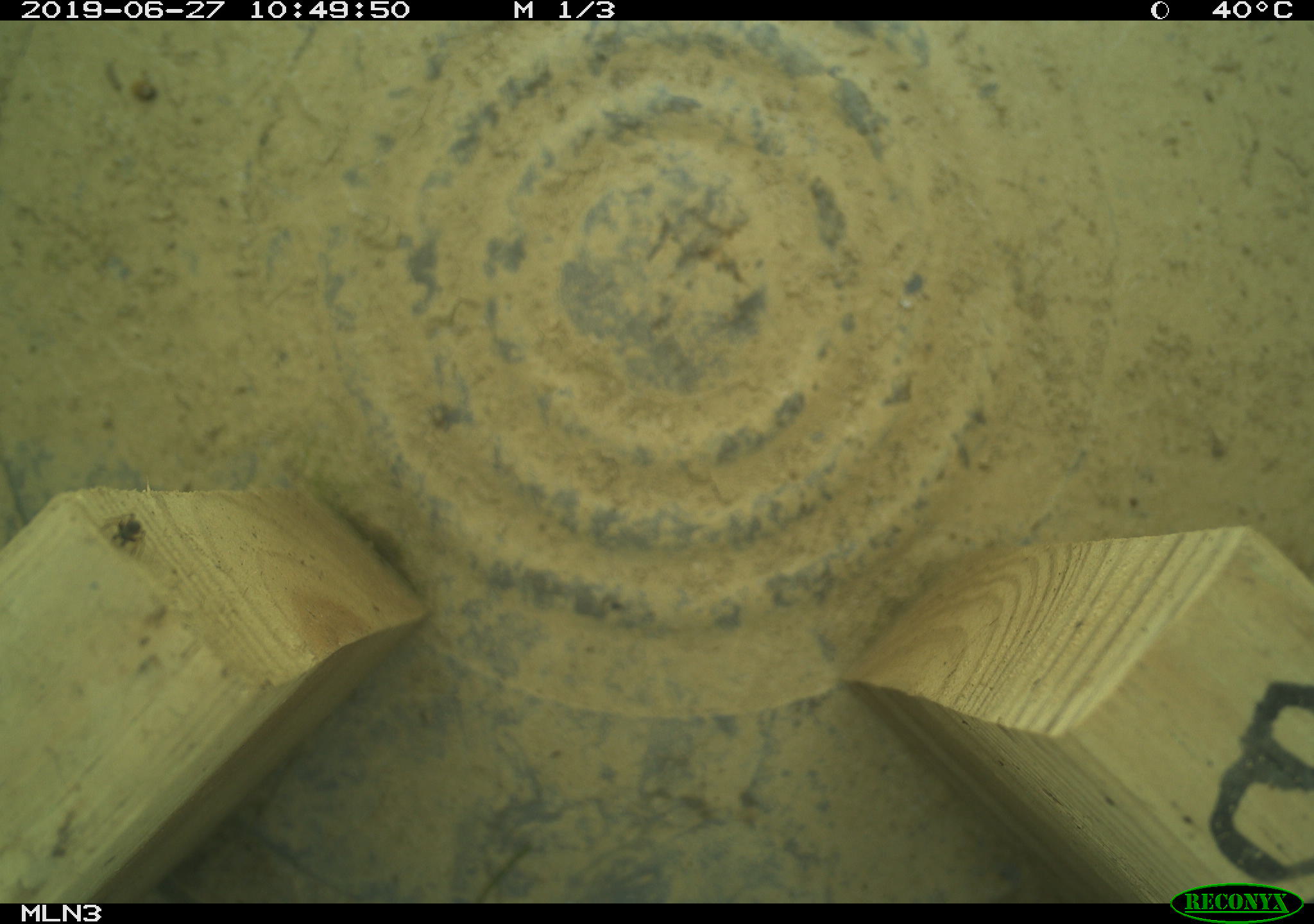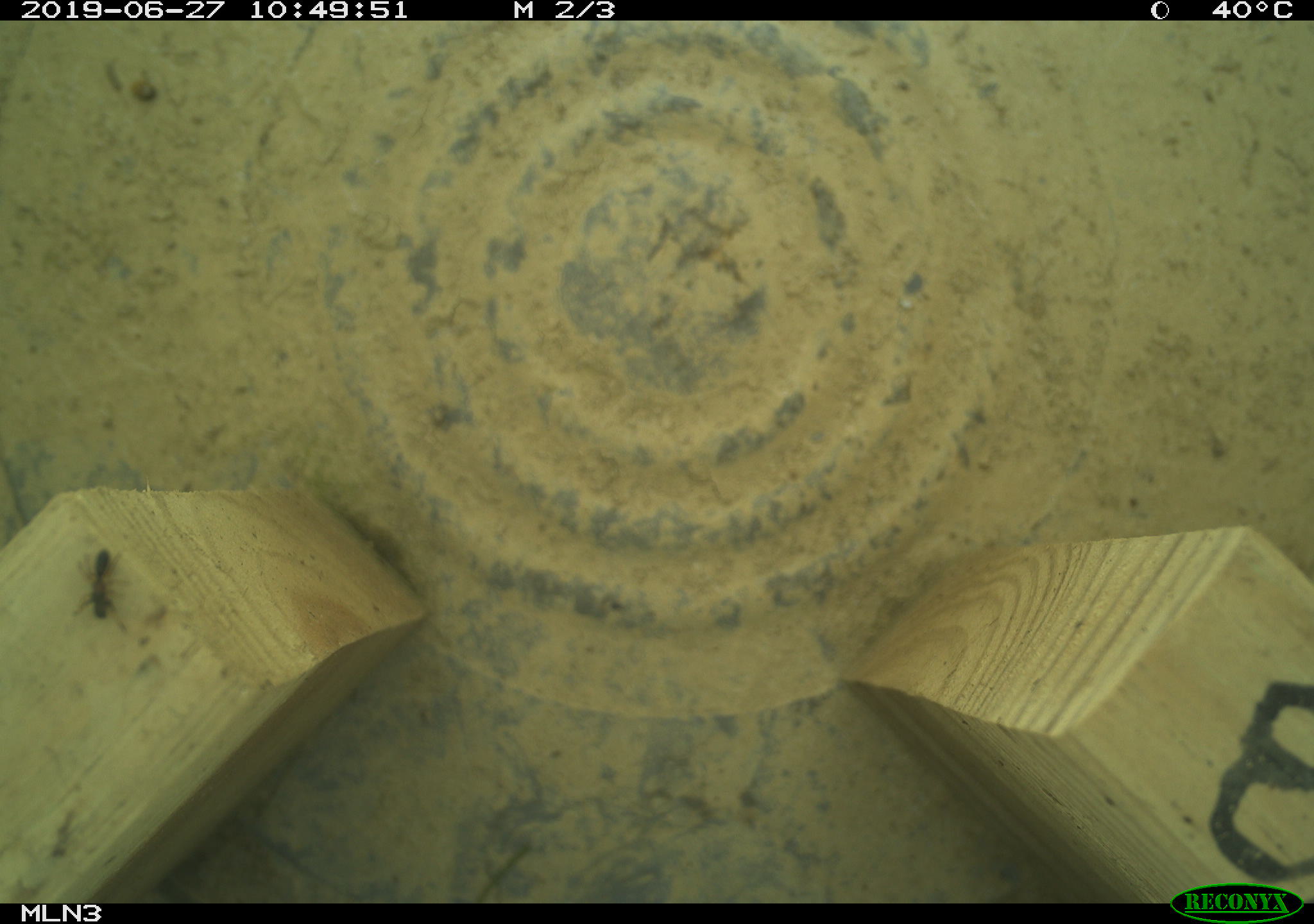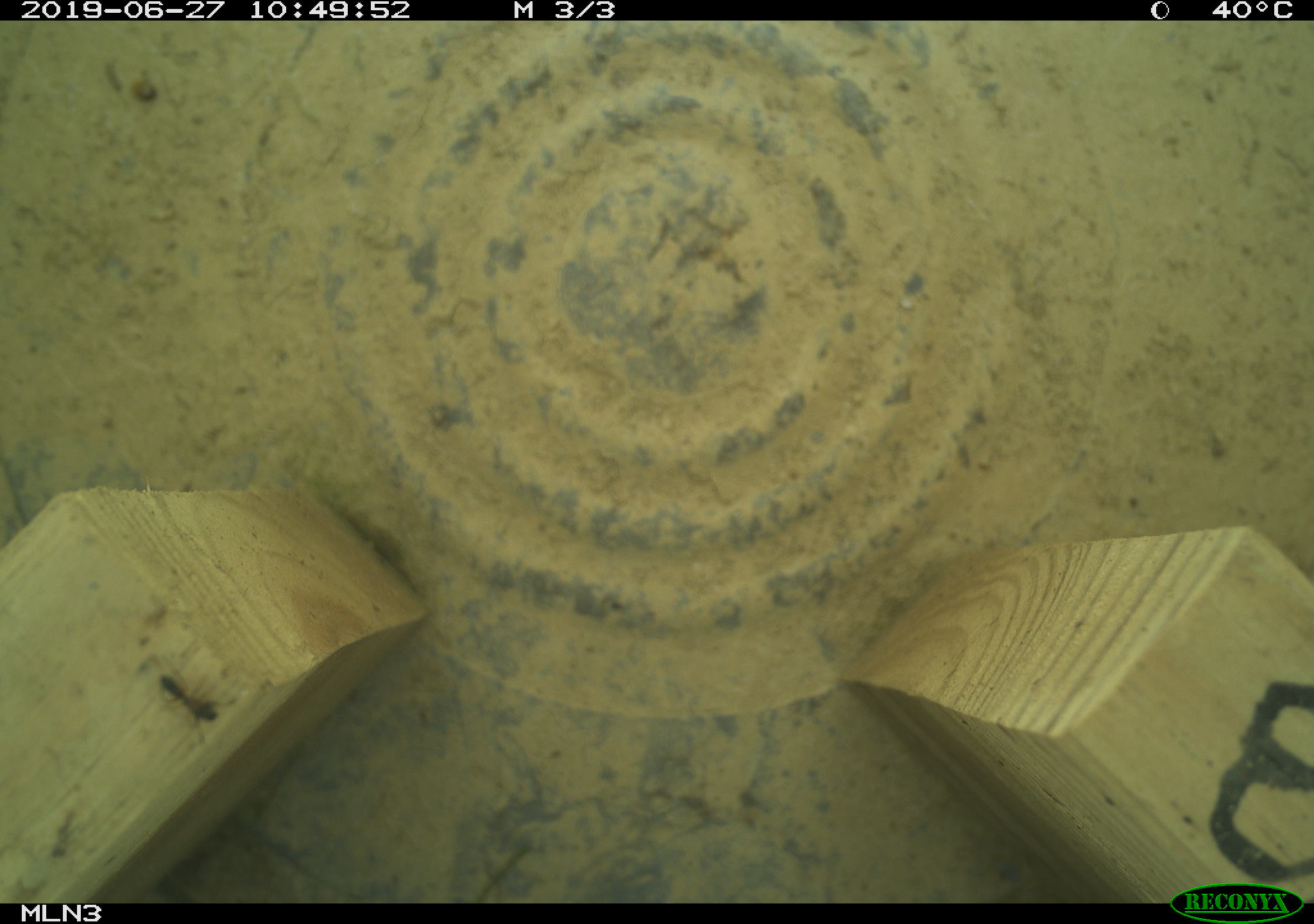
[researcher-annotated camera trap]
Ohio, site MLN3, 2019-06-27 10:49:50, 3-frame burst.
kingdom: Animalia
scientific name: Animalia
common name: animal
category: invertebrate